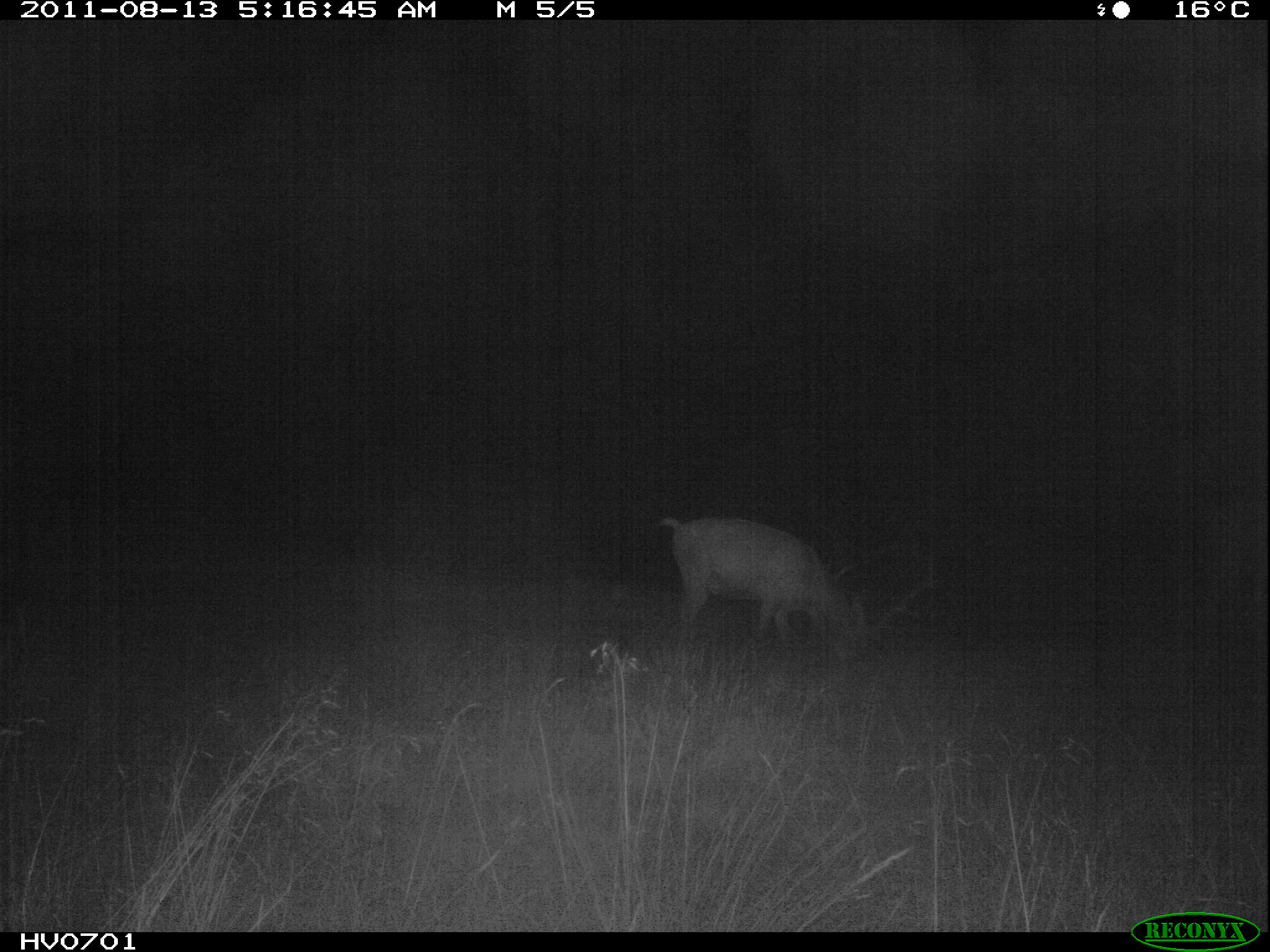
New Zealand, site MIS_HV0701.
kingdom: Animalia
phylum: Chordata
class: Mammalia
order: Artiodactyla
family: Cervidae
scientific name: Cervidae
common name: deer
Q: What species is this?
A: Deer (Cervidae).